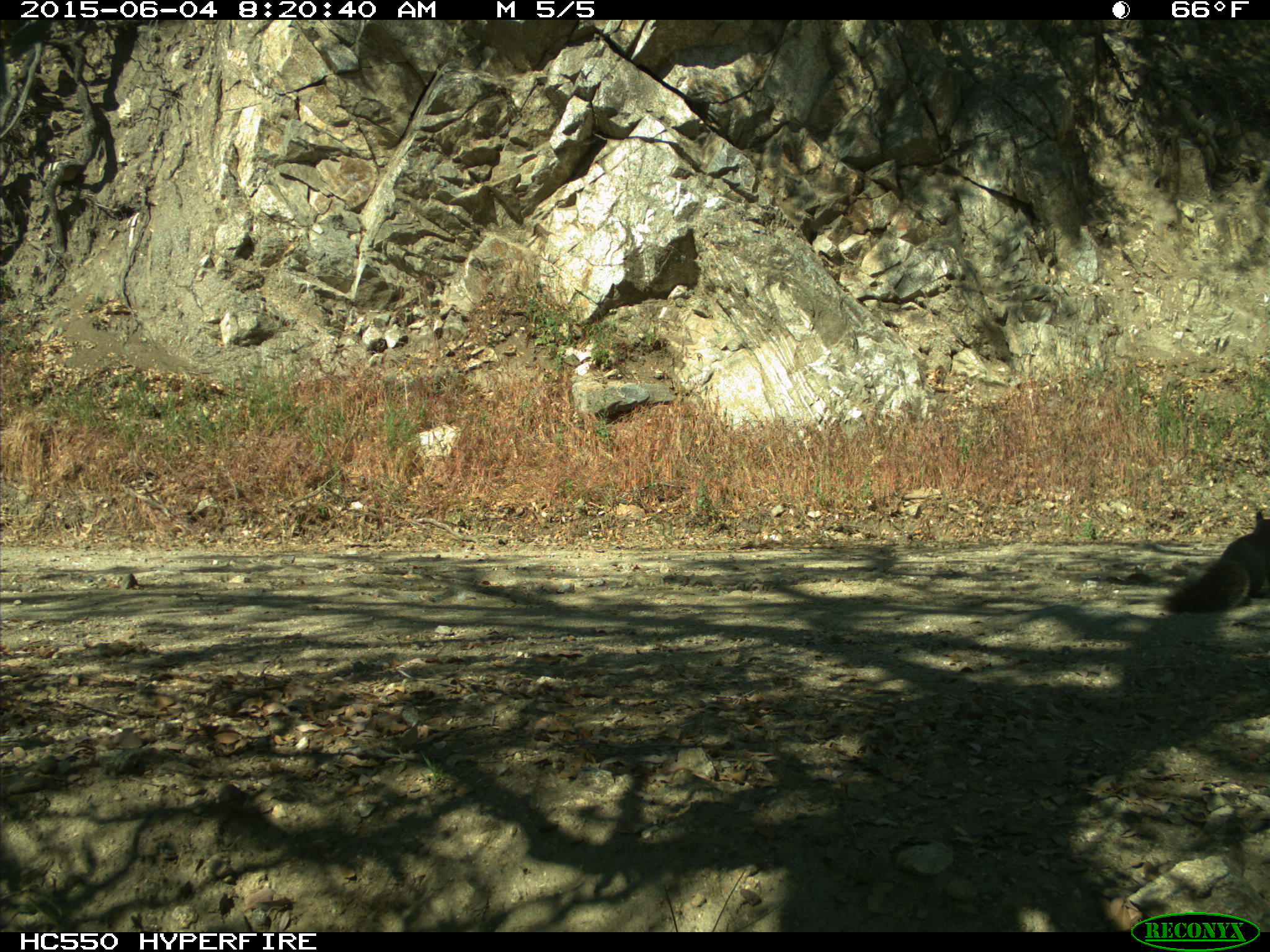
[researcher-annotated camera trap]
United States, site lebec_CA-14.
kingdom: Animalia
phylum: Chordata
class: Mammalia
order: Rodentia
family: Sciuridae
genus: Sciurus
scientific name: Sciurus carolinensis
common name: eastern gray squirrel